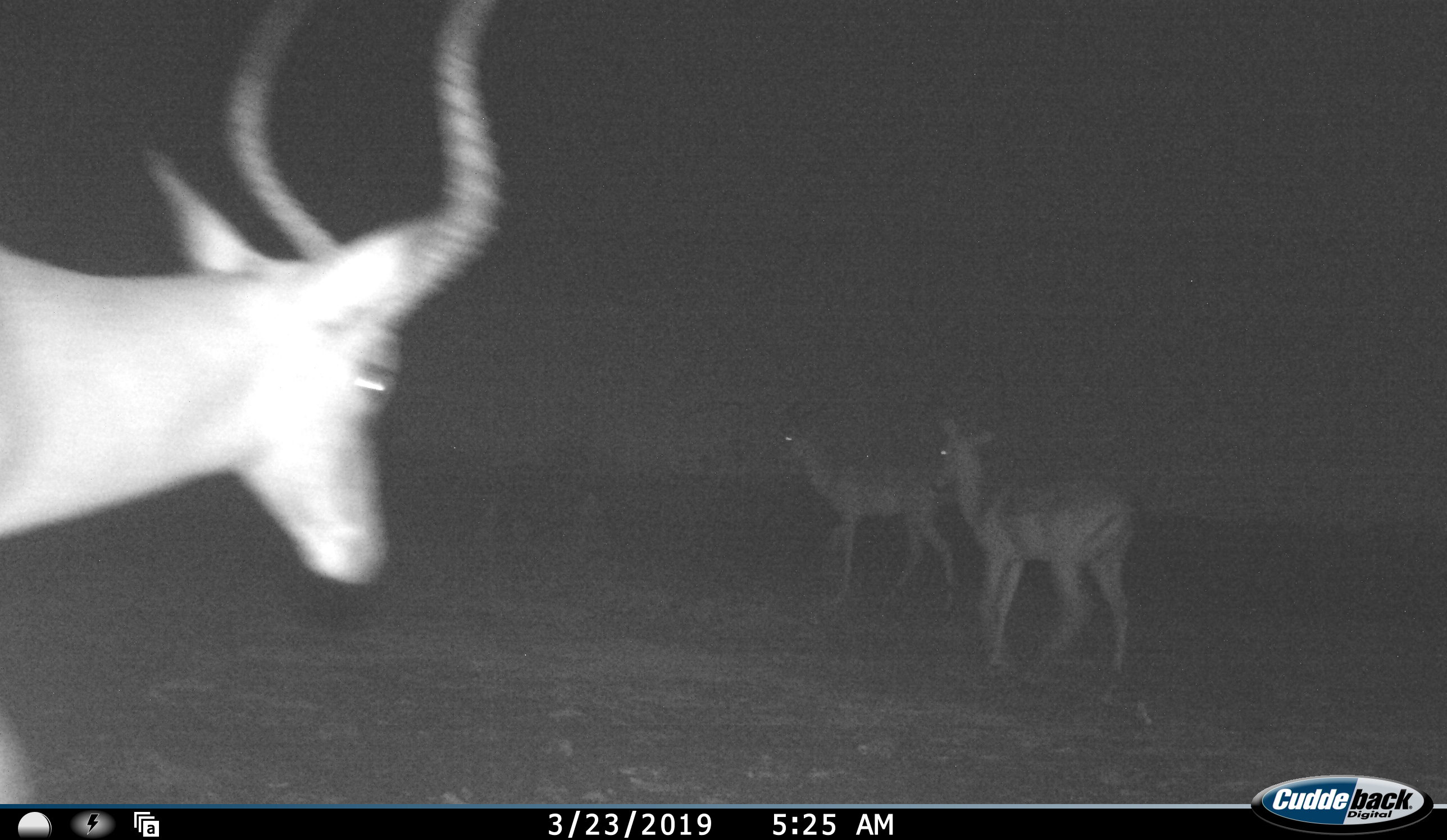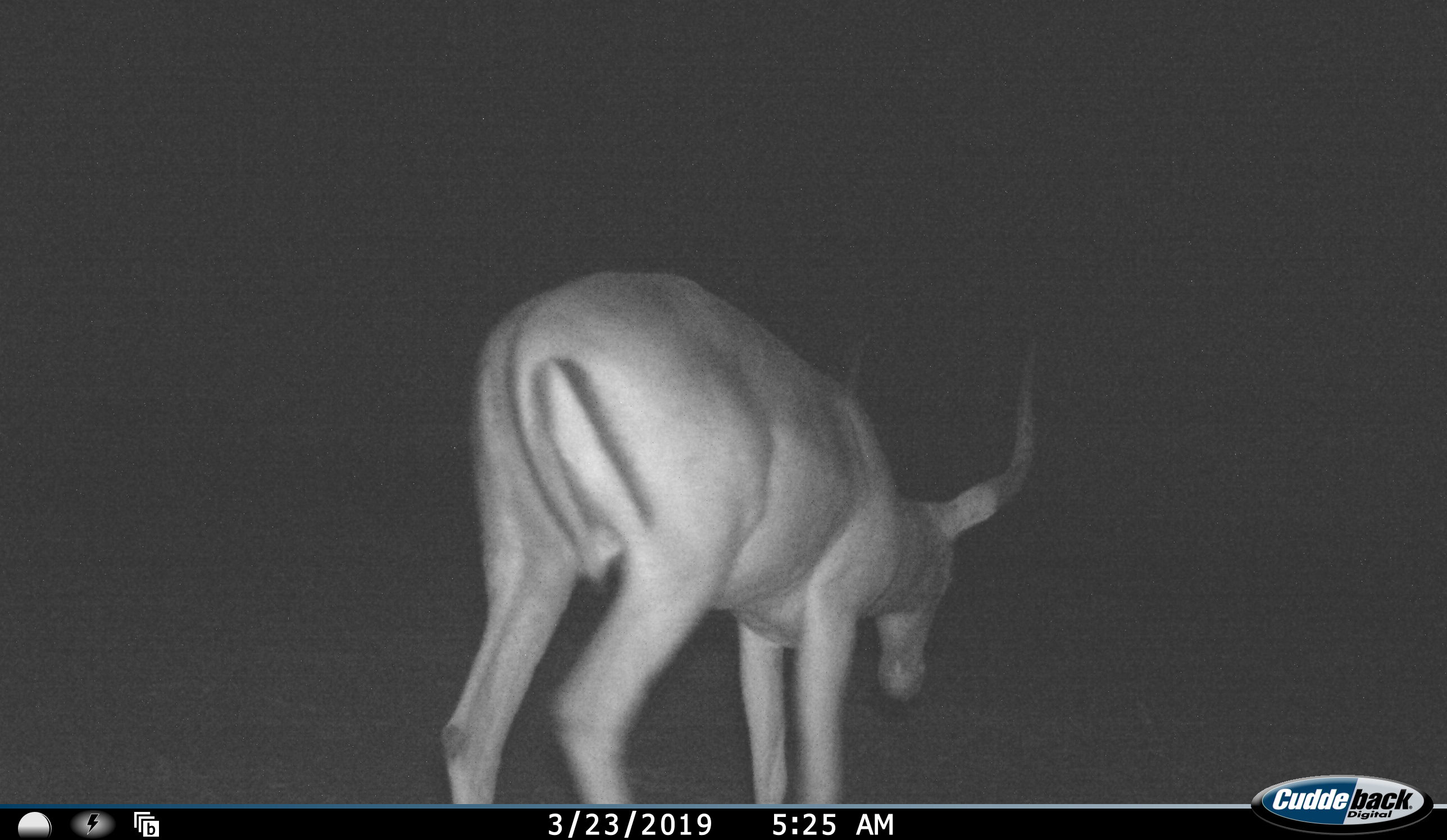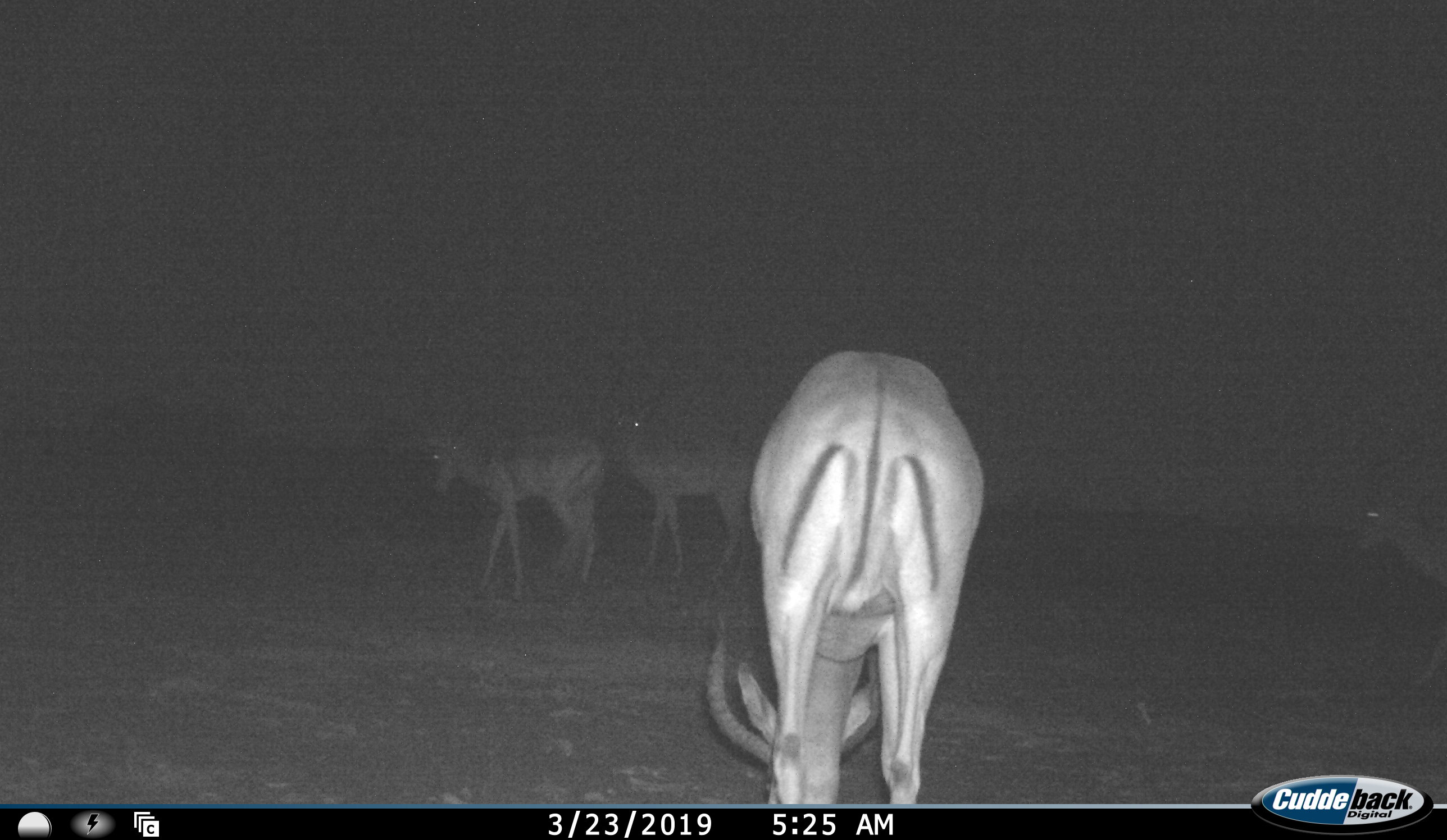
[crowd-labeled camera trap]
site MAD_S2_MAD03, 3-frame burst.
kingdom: Animalia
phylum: Chordata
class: Mammalia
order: Artiodactyla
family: Bovidae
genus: Aepyceros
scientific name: Aepyceros melampus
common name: impala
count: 4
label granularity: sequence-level